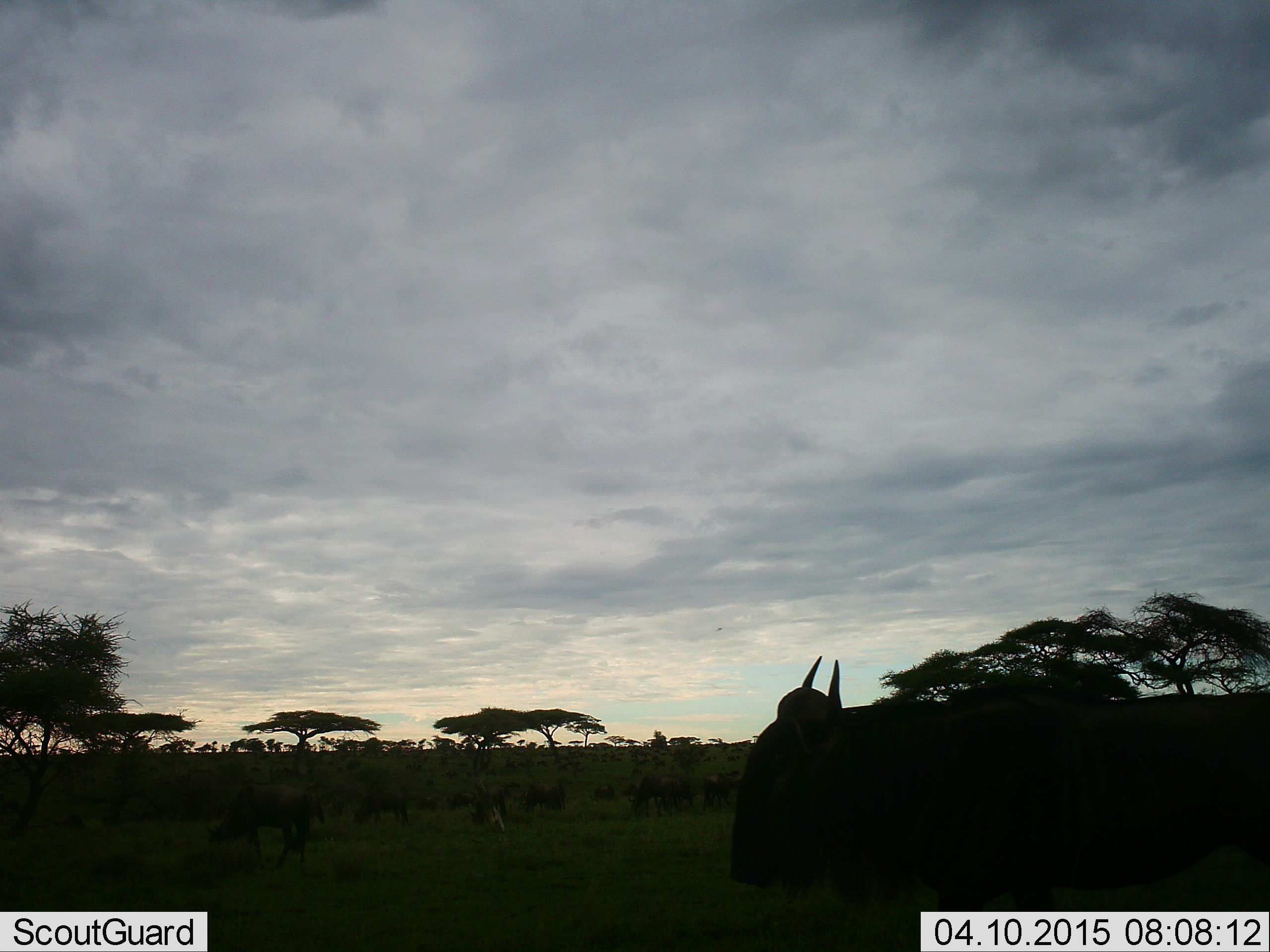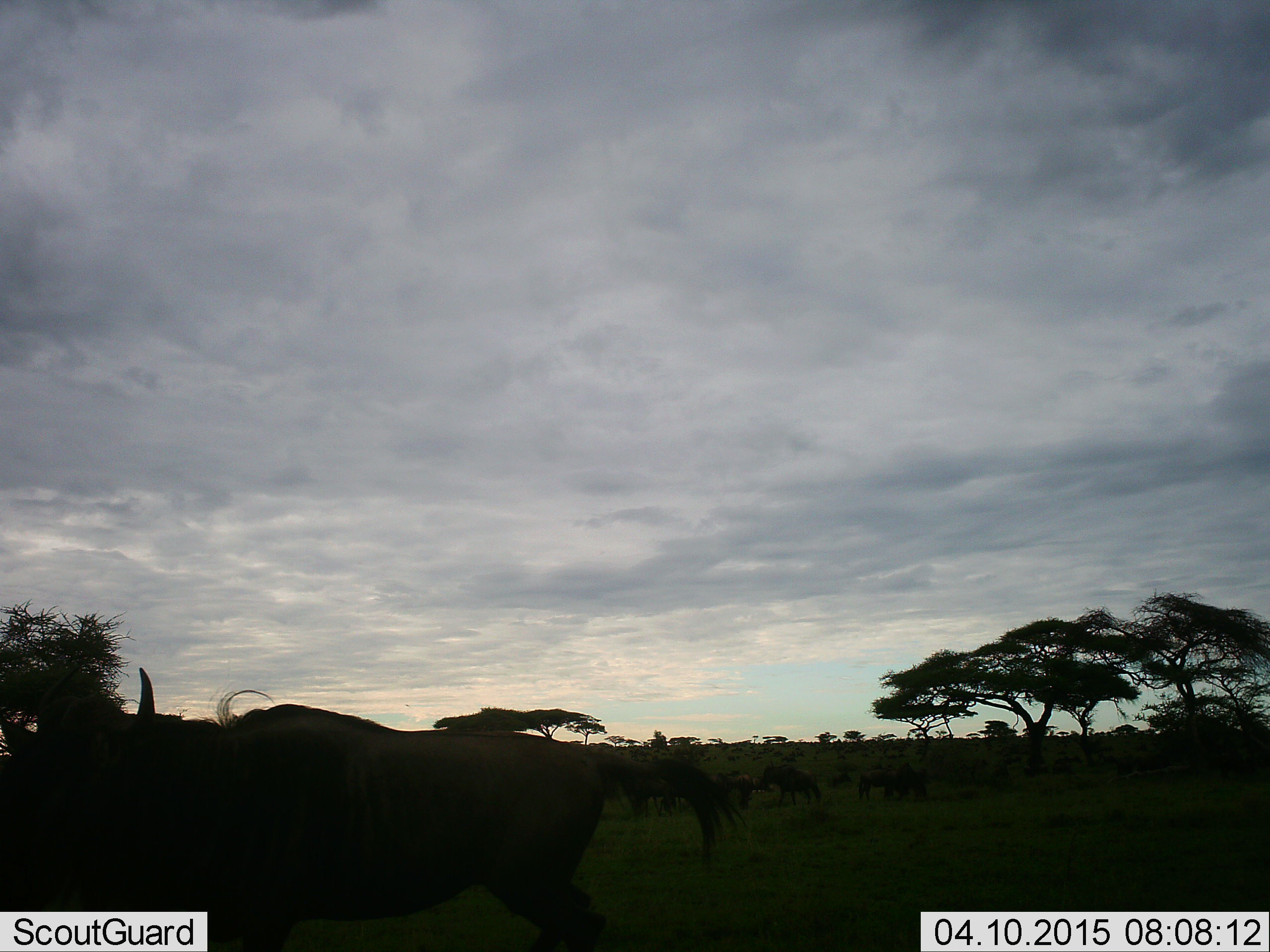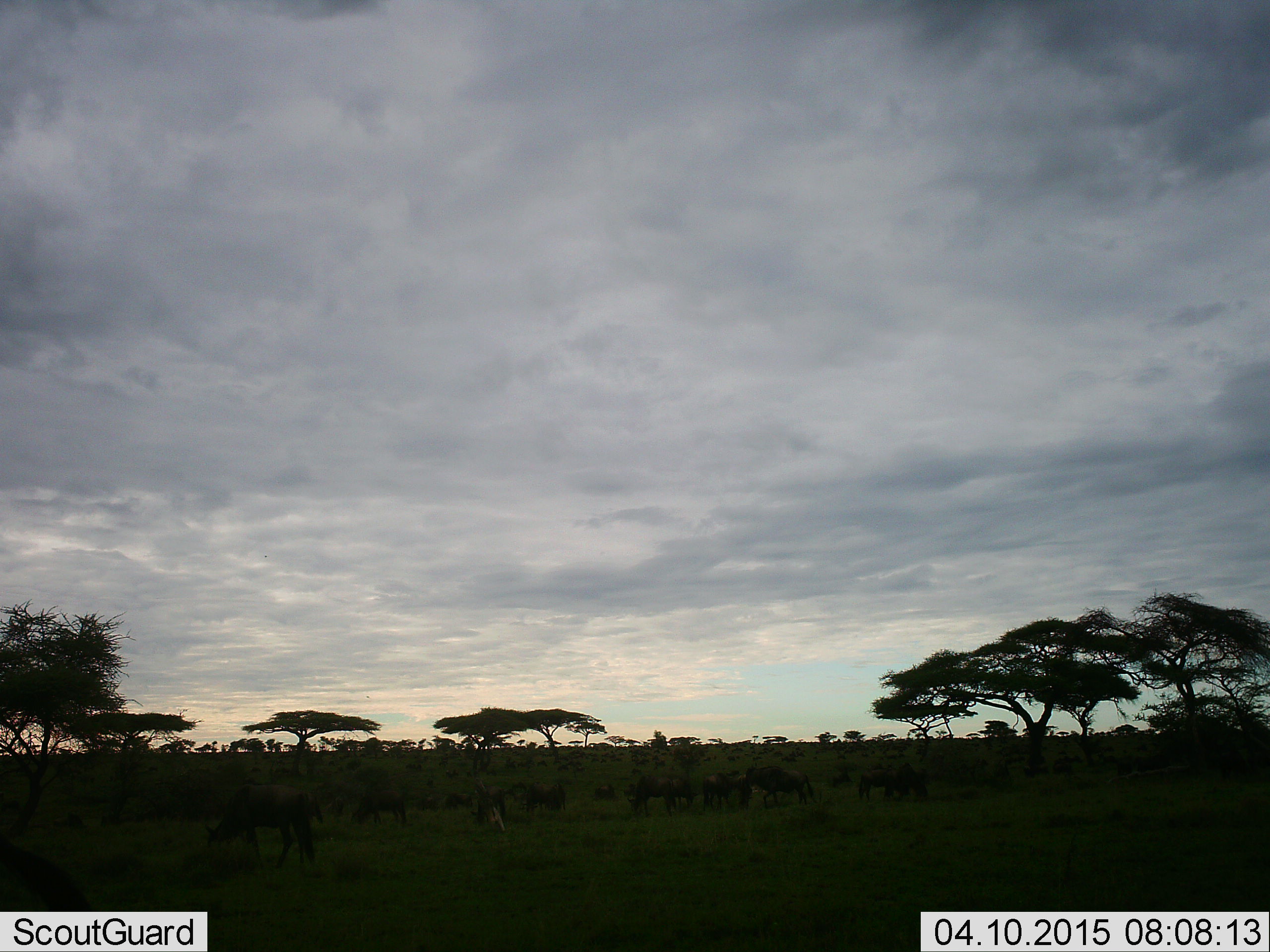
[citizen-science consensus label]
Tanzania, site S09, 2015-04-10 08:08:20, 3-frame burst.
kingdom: Animalia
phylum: Chordata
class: Mammalia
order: Artiodactyla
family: Bovidae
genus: Connochaetes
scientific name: Connochaetes taurinus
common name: blue wildebeest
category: wildebeest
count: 11-50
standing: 50%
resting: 10%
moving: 80%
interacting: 10%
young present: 0%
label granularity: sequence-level